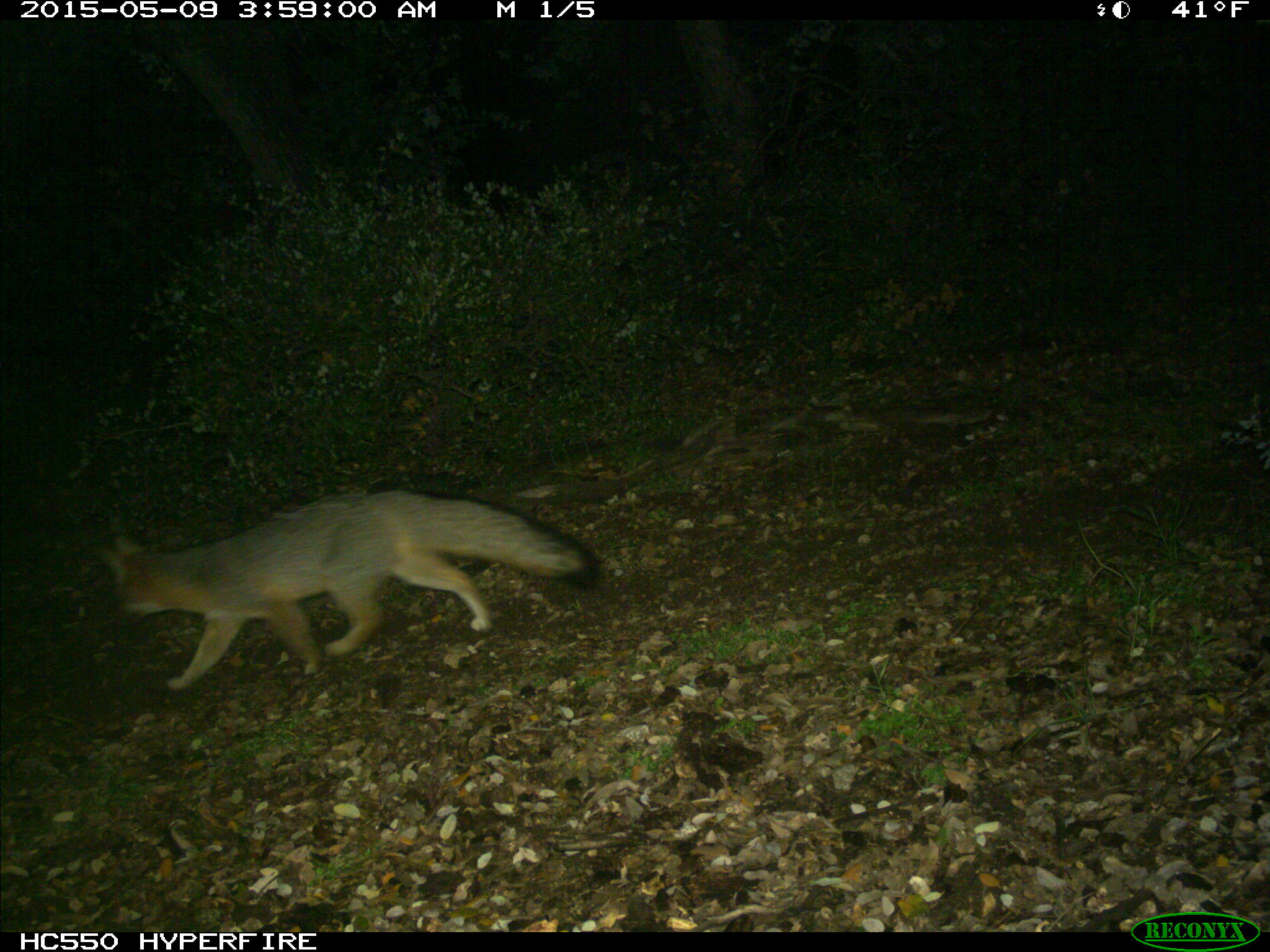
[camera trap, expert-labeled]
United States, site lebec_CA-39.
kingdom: Animalia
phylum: Chordata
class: Mammalia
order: Carnivora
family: Canidae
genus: Urocyon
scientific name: Urocyon cinereoargenteus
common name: gray fox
Urocyon cinereoargenteus (gray fox).